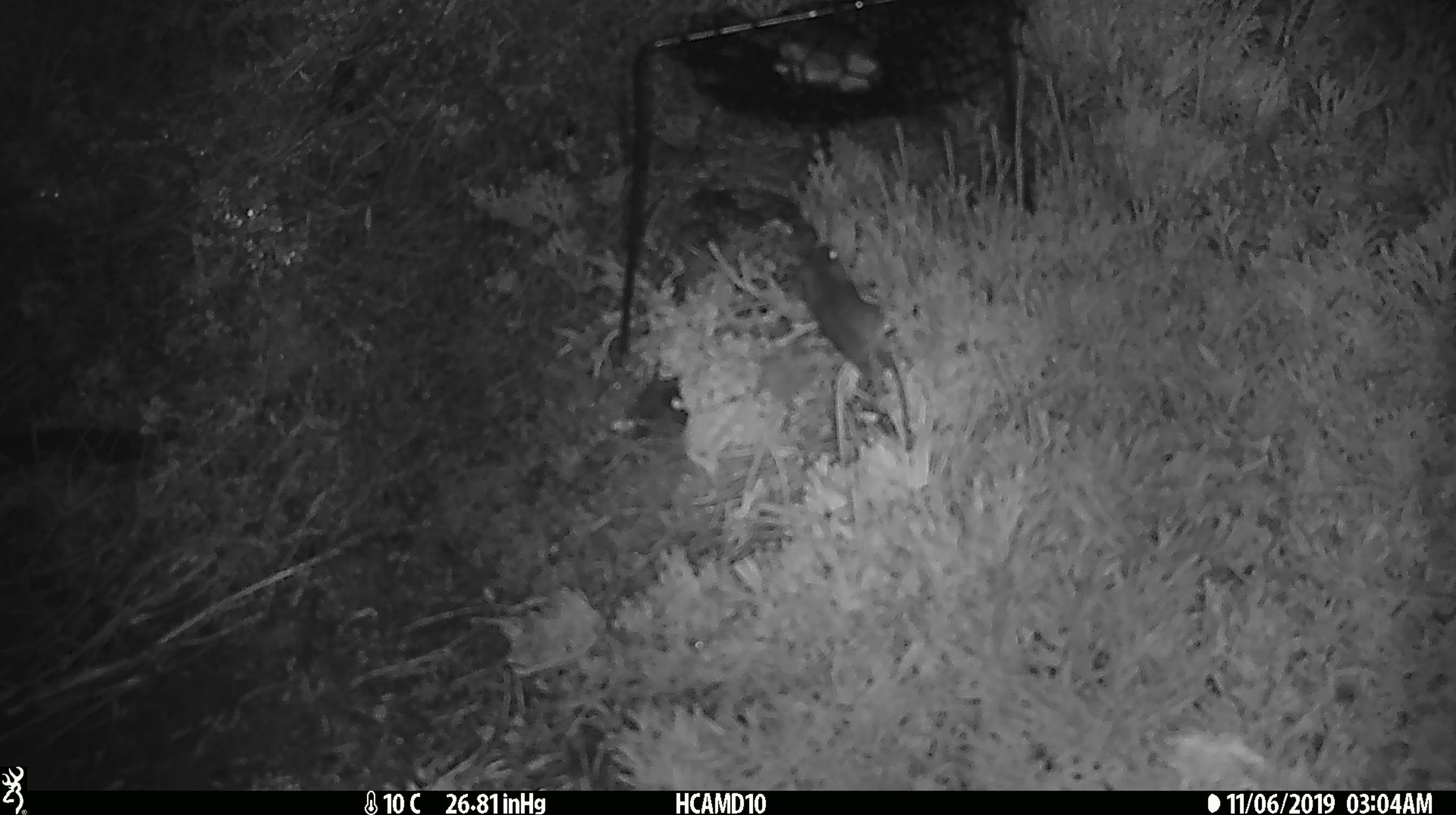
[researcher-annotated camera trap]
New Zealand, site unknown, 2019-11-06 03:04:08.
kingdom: Animalia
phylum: Chordata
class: Mammalia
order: Rodentia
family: Muridae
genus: Mus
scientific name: Mus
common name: mouse